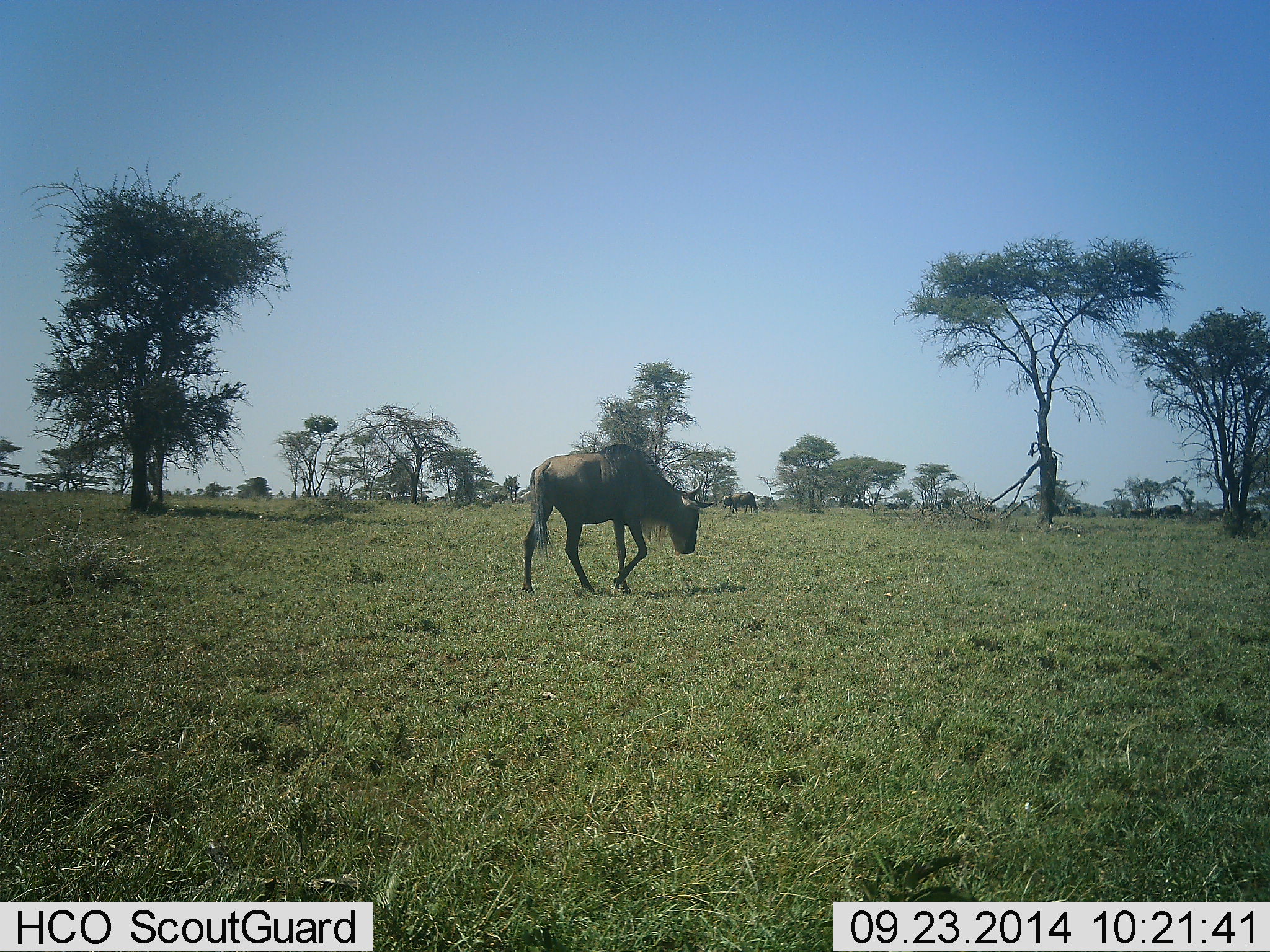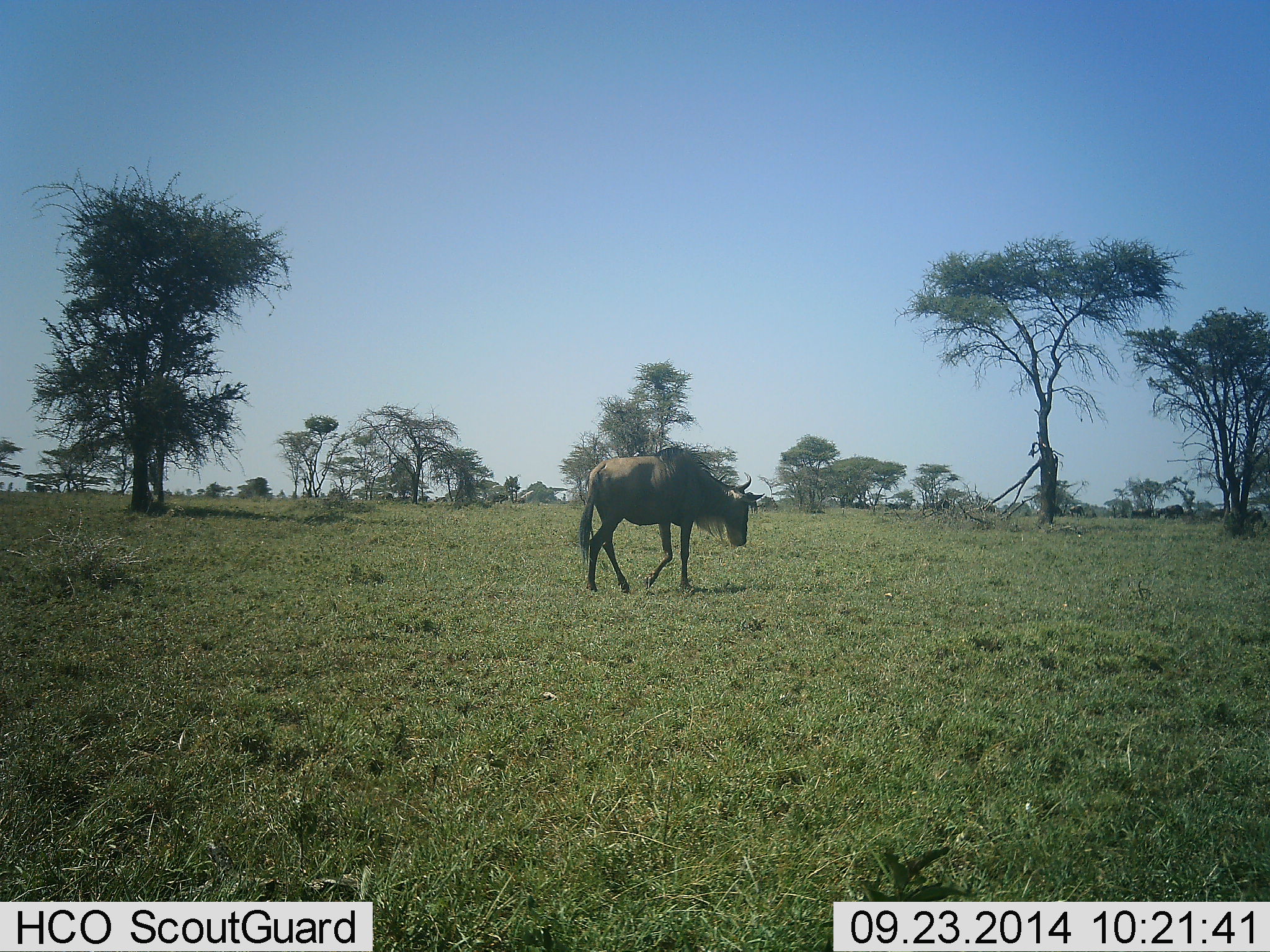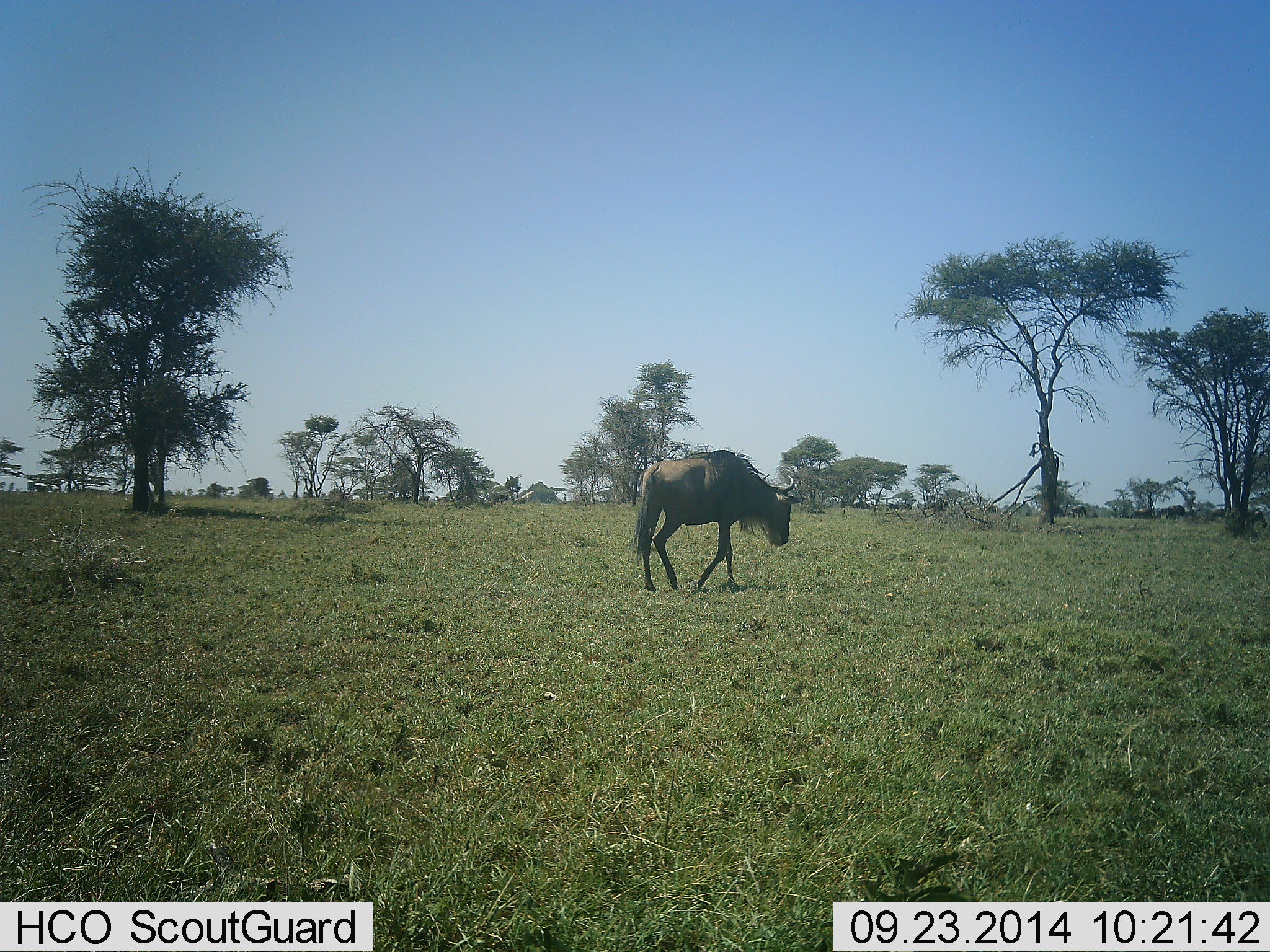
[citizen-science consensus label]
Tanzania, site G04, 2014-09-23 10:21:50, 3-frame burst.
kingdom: Animalia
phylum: Chordata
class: Mammalia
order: Artiodactyla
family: Bovidae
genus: Connochaetes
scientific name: Connochaetes taurinus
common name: blue wildebeest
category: wildebeest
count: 1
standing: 30%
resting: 0%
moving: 90%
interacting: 0%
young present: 0%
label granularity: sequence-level